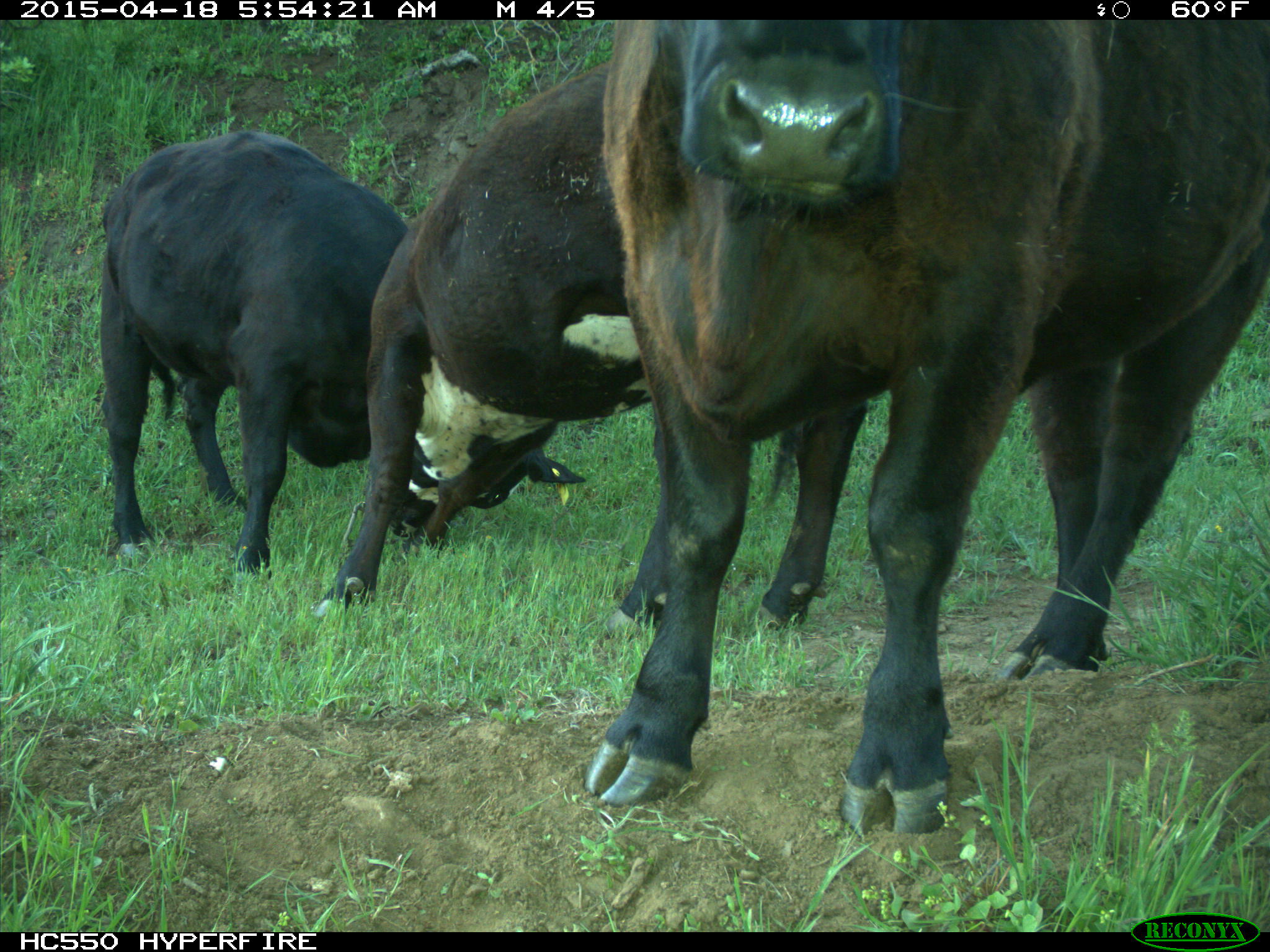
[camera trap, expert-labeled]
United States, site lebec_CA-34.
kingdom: Animalia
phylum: Chordata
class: Mammalia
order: Artiodactyla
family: Bovidae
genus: Bos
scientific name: Bos taurus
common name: domestic cow